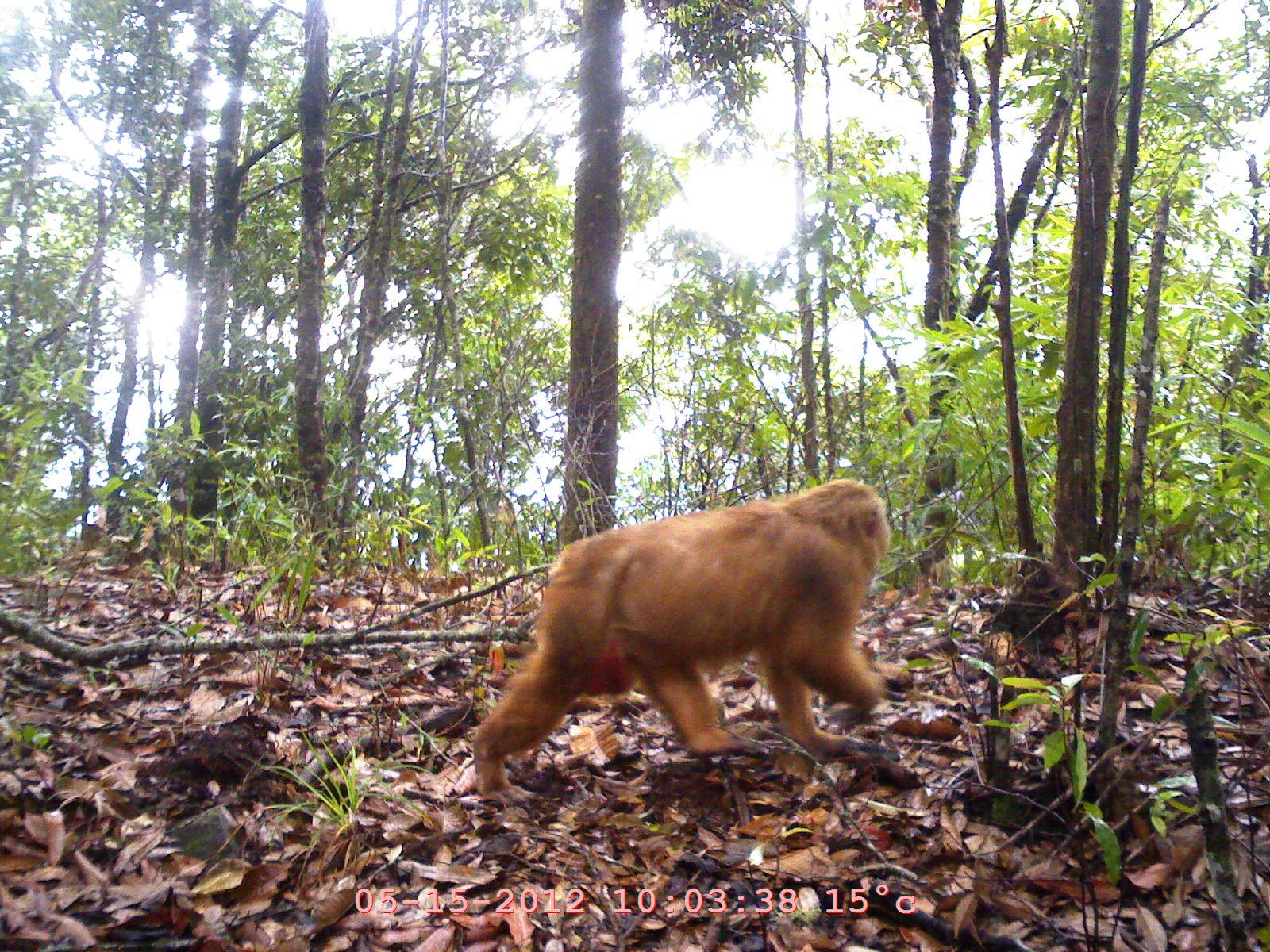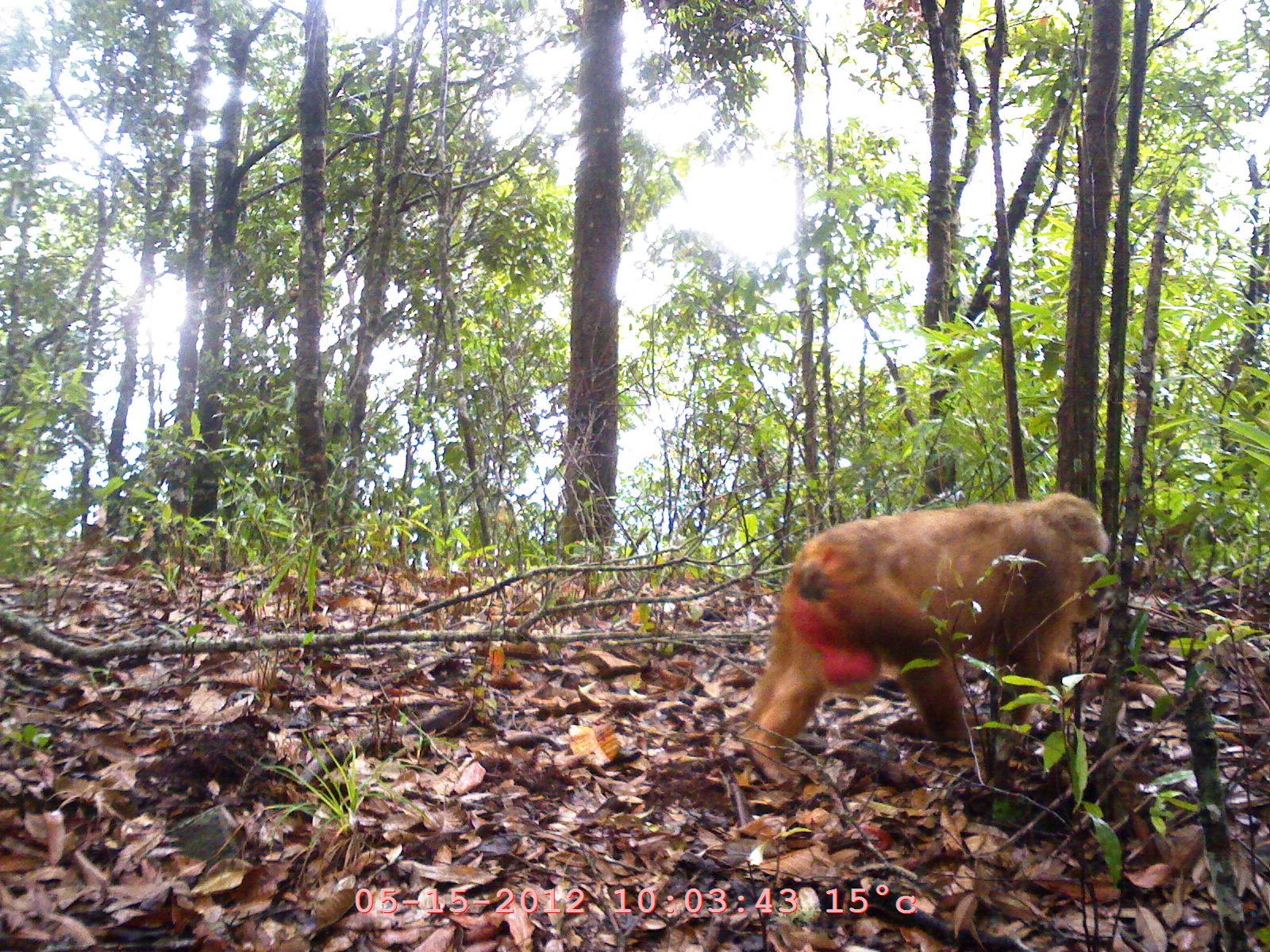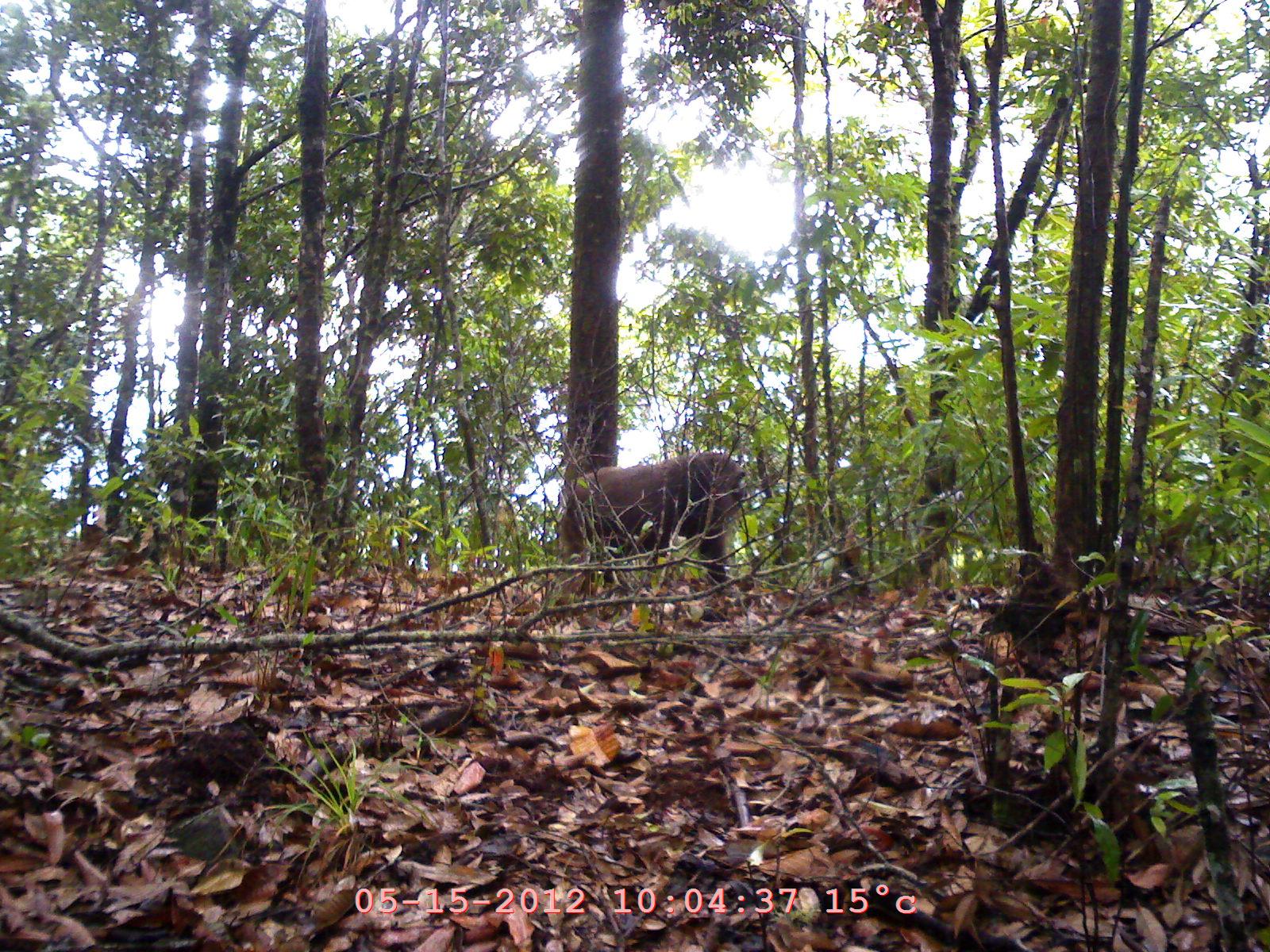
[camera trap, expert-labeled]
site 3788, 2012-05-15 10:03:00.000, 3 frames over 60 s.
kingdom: Animalia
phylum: Chordata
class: Mammalia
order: Primates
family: Cercopithecidae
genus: Macaca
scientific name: Macaca arctoides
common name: stump-tailed macaque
Macaca arctoides (stump-tailed macaque), count 1.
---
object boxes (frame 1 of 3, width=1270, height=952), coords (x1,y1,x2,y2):
macaca arctoides: (463,475,895,809); (125,709,296,821)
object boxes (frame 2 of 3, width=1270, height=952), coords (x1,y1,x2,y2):
macaca arctoides: (744,488,1117,786)